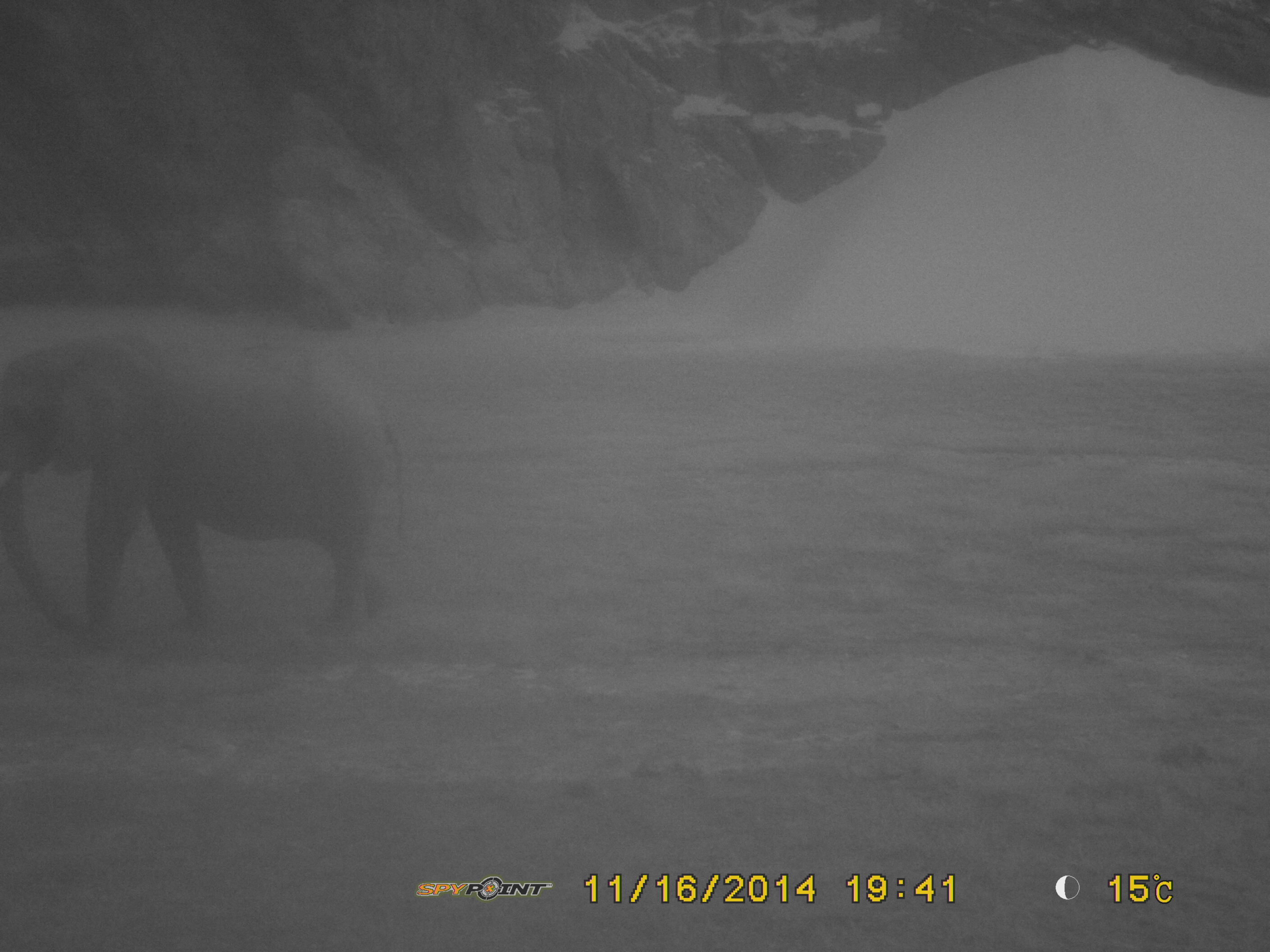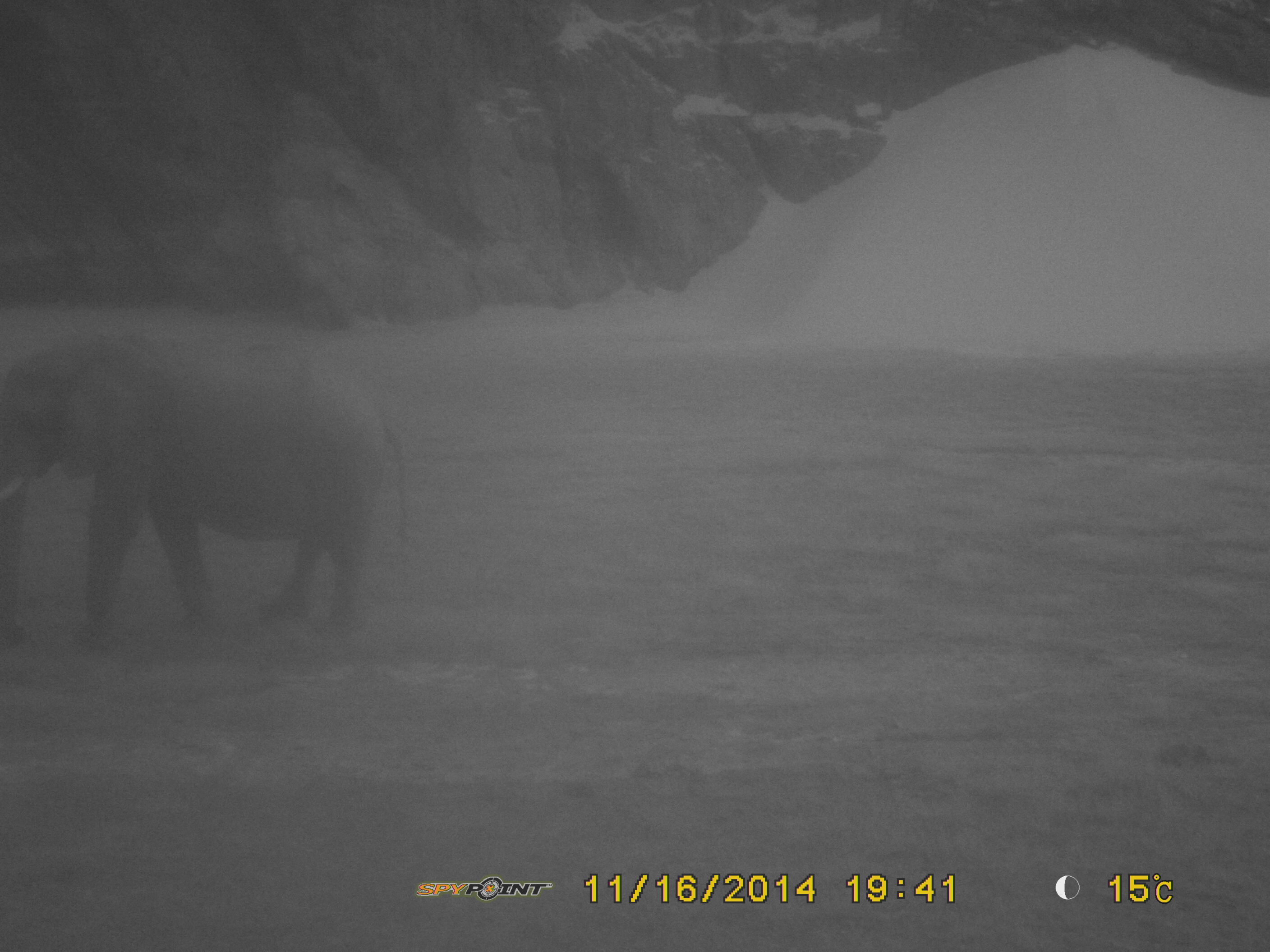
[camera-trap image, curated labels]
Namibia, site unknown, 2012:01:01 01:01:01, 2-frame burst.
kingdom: Animalia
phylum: Chordata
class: Mammalia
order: Proboscidea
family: Elephantidae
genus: Loxodonta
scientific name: Loxodonta africana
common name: african elephant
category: loxodanta africana